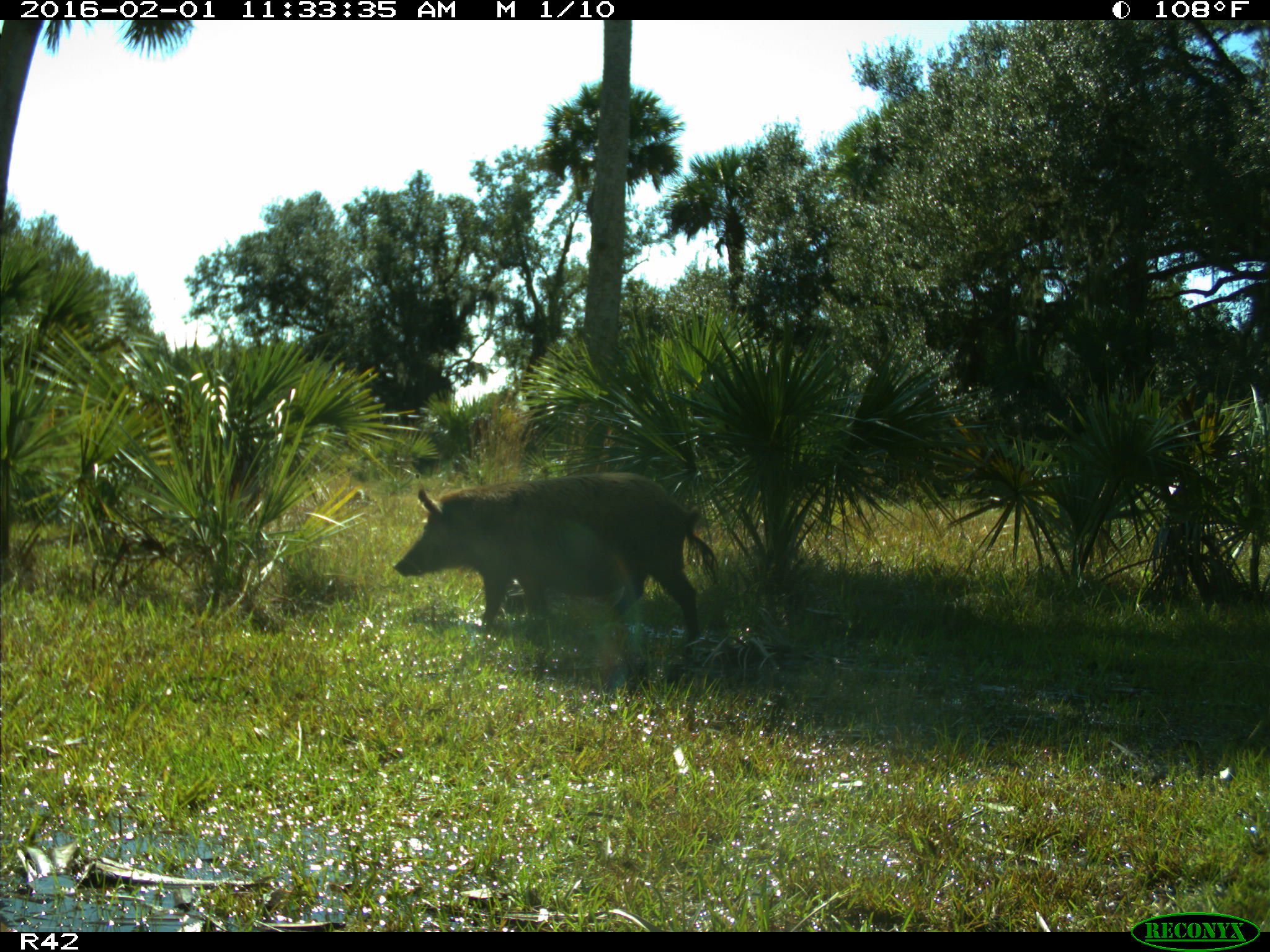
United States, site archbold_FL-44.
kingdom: Animalia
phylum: Chordata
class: Mammalia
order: Artiodactyla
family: Suidae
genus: Sus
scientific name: Sus scrofa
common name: wild boar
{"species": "Sus scrofa (wild boar)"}